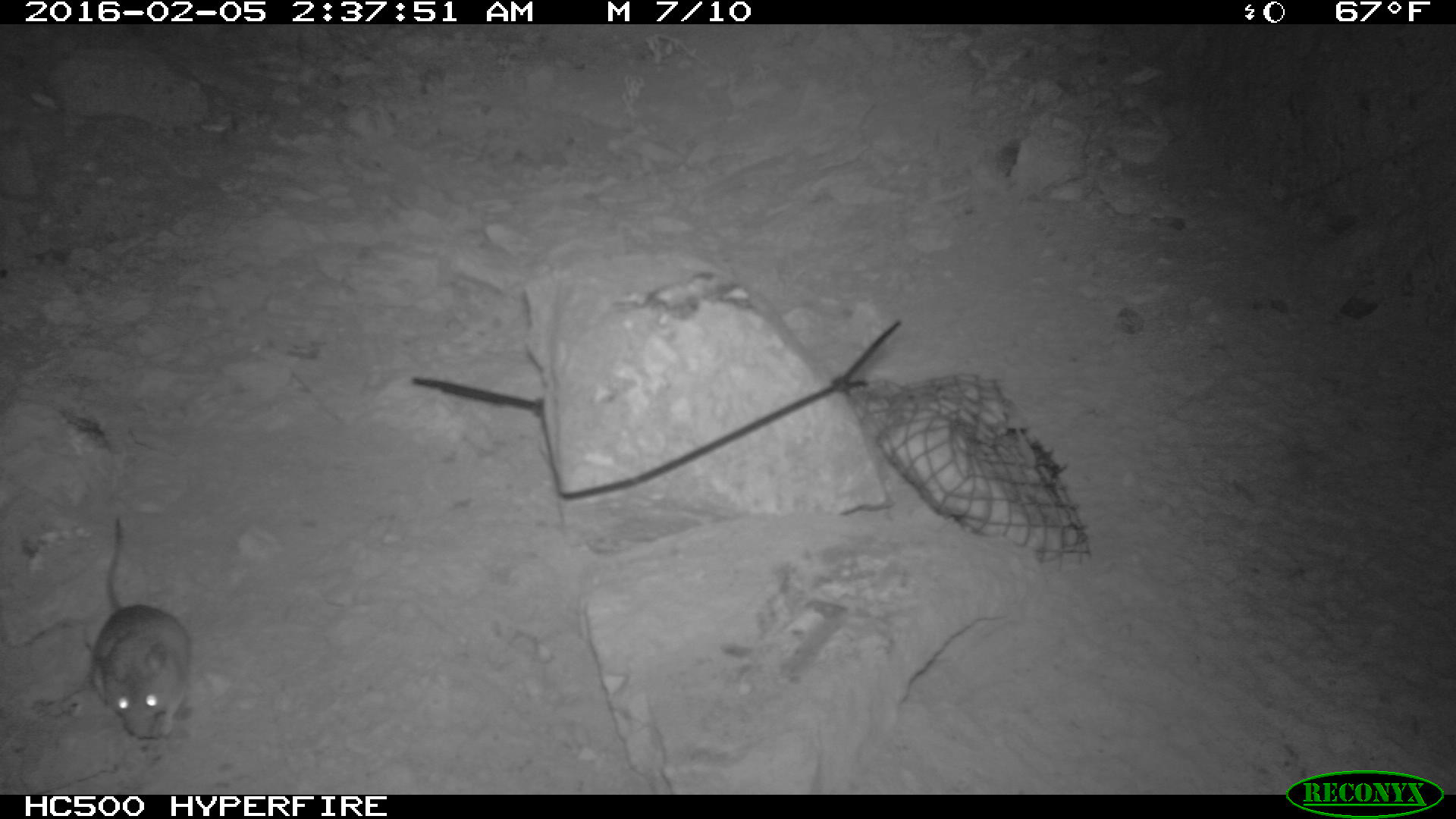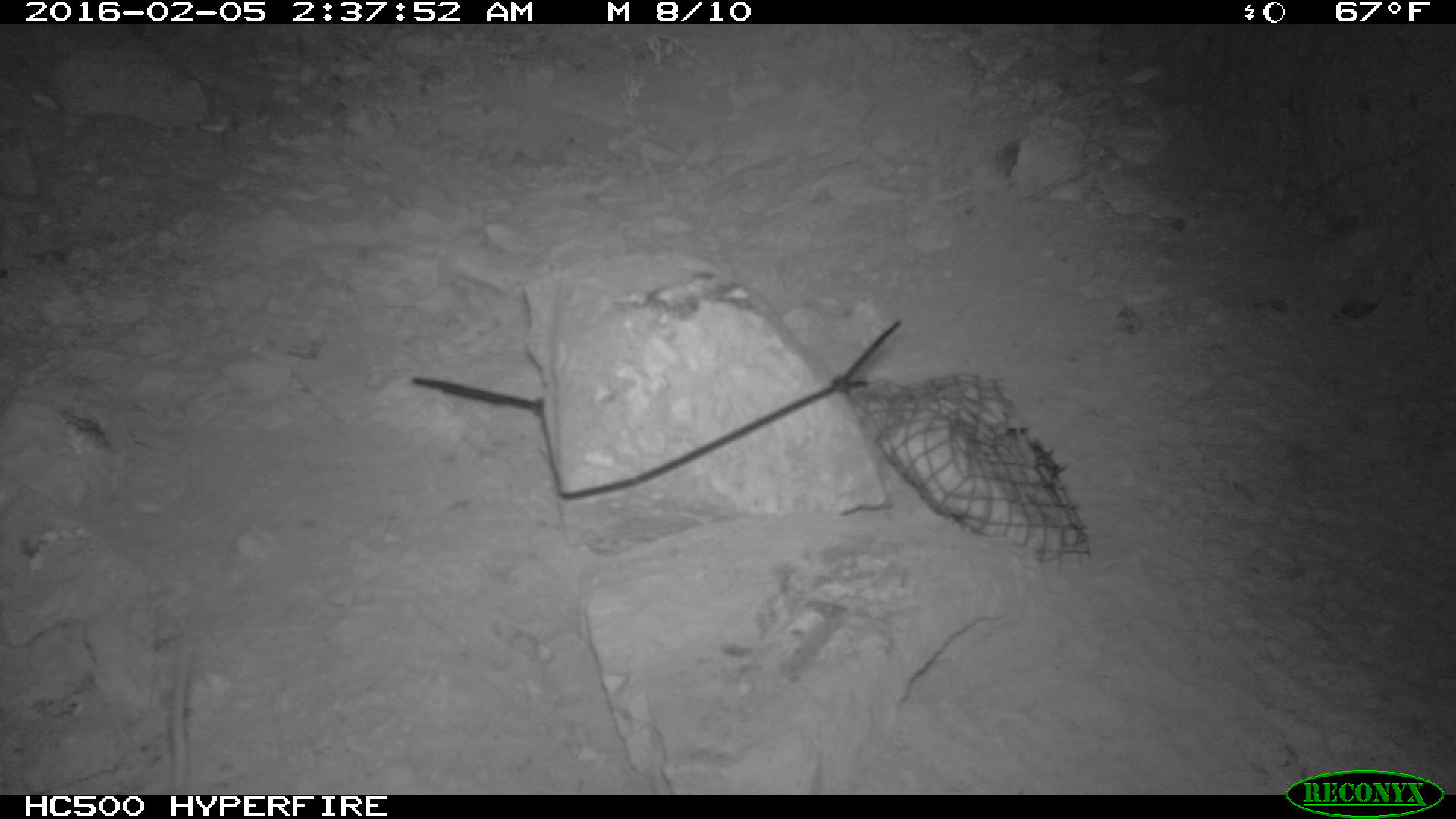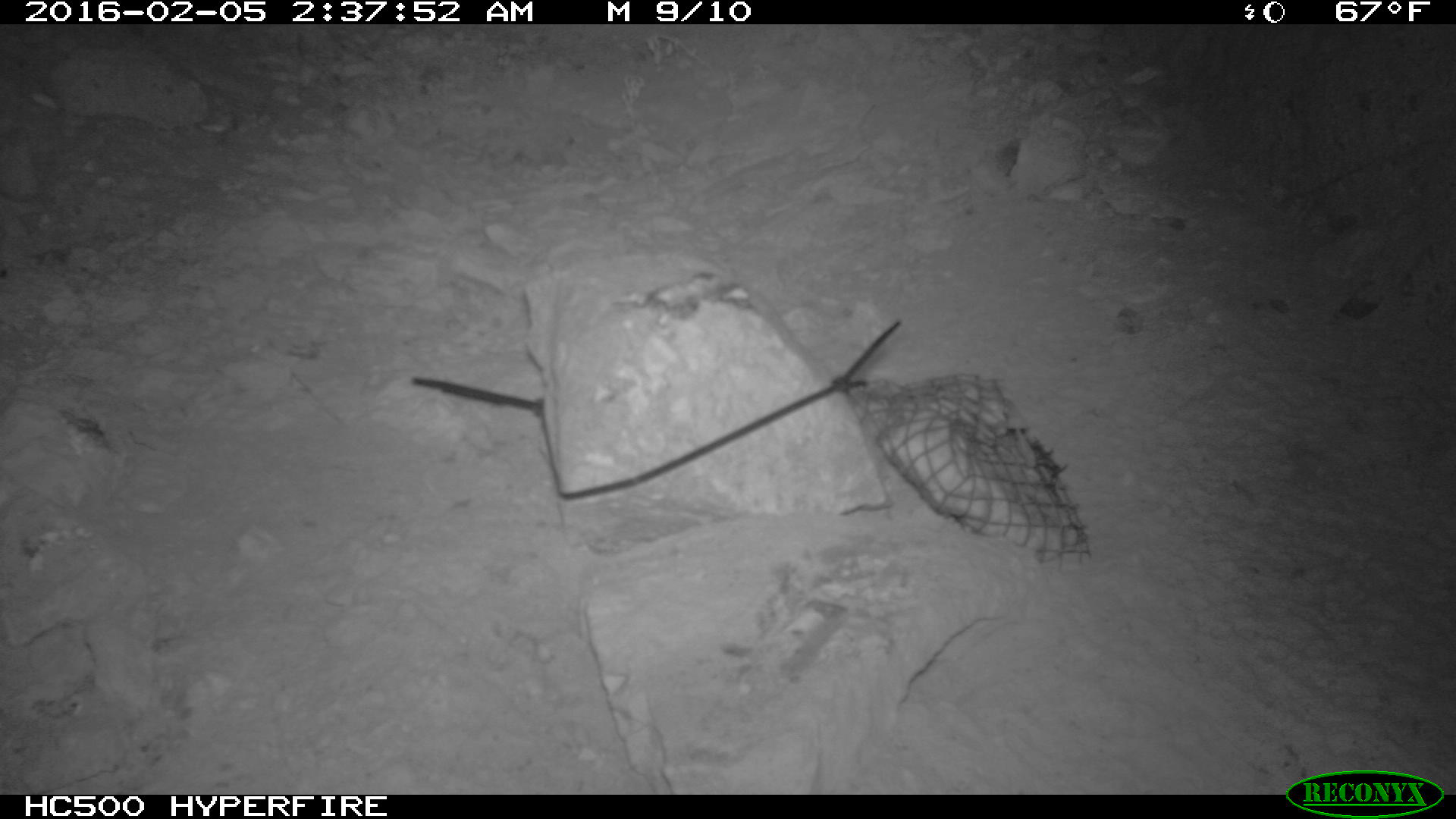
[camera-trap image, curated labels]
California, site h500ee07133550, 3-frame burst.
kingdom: Animalia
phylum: Chordata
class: Mammalia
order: Rodentia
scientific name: Rodentia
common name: rodent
Rodent (Rodentia).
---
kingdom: Animalia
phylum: Chordata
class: Mammalia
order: Carnivora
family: Canidae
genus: Urocyon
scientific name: Urocyon littoralis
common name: island fox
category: fox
Fox (island fox) (Urocyon littoralis).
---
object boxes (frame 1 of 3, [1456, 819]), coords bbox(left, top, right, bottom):
rodent: bbox(87, 518, 191, 738)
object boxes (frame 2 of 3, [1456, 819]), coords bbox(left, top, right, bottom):
fox: bbox(155, 631, 195, 795)